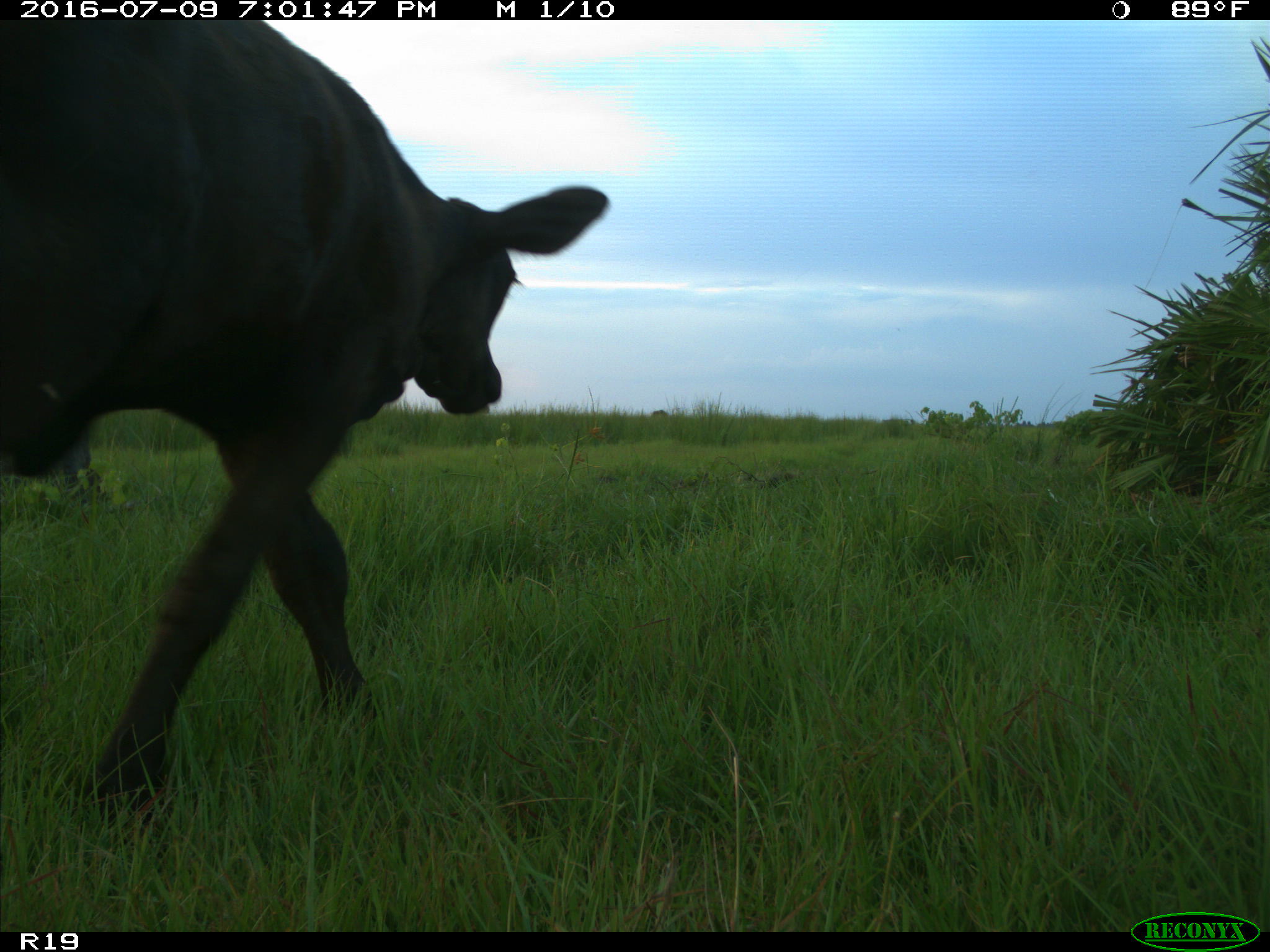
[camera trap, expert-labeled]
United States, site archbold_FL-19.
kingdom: Animalia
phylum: Chordata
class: Mammalia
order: Artiodactyla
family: Bovidae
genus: Bos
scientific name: Bos taurus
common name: domestic cow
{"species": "Bos taurus (domestic cow)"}